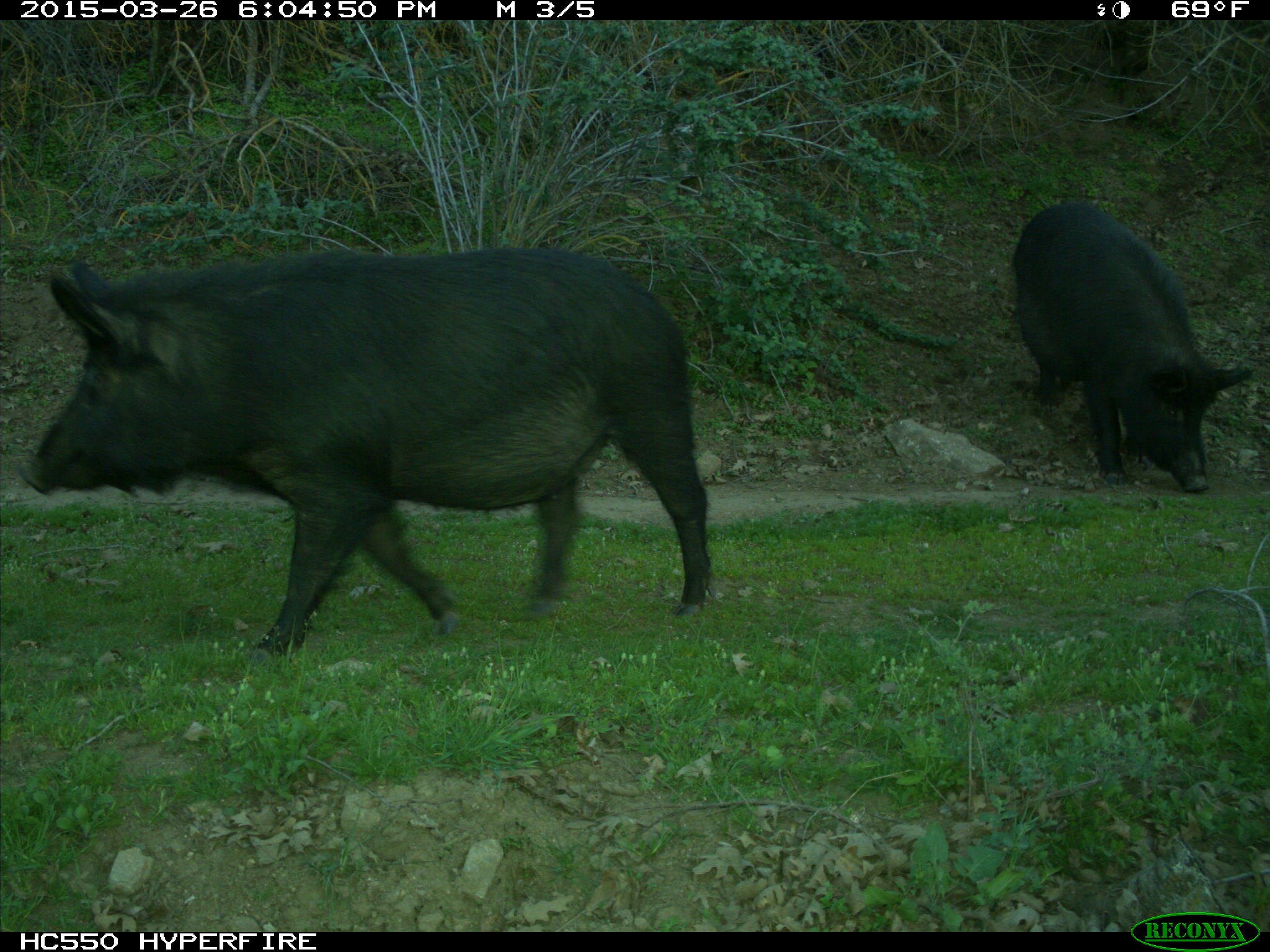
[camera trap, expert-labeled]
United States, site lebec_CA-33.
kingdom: Animalia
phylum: Chordata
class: Mammalia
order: Artiodactyla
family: Suidae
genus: Sus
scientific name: Sus scrofa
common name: wild boar